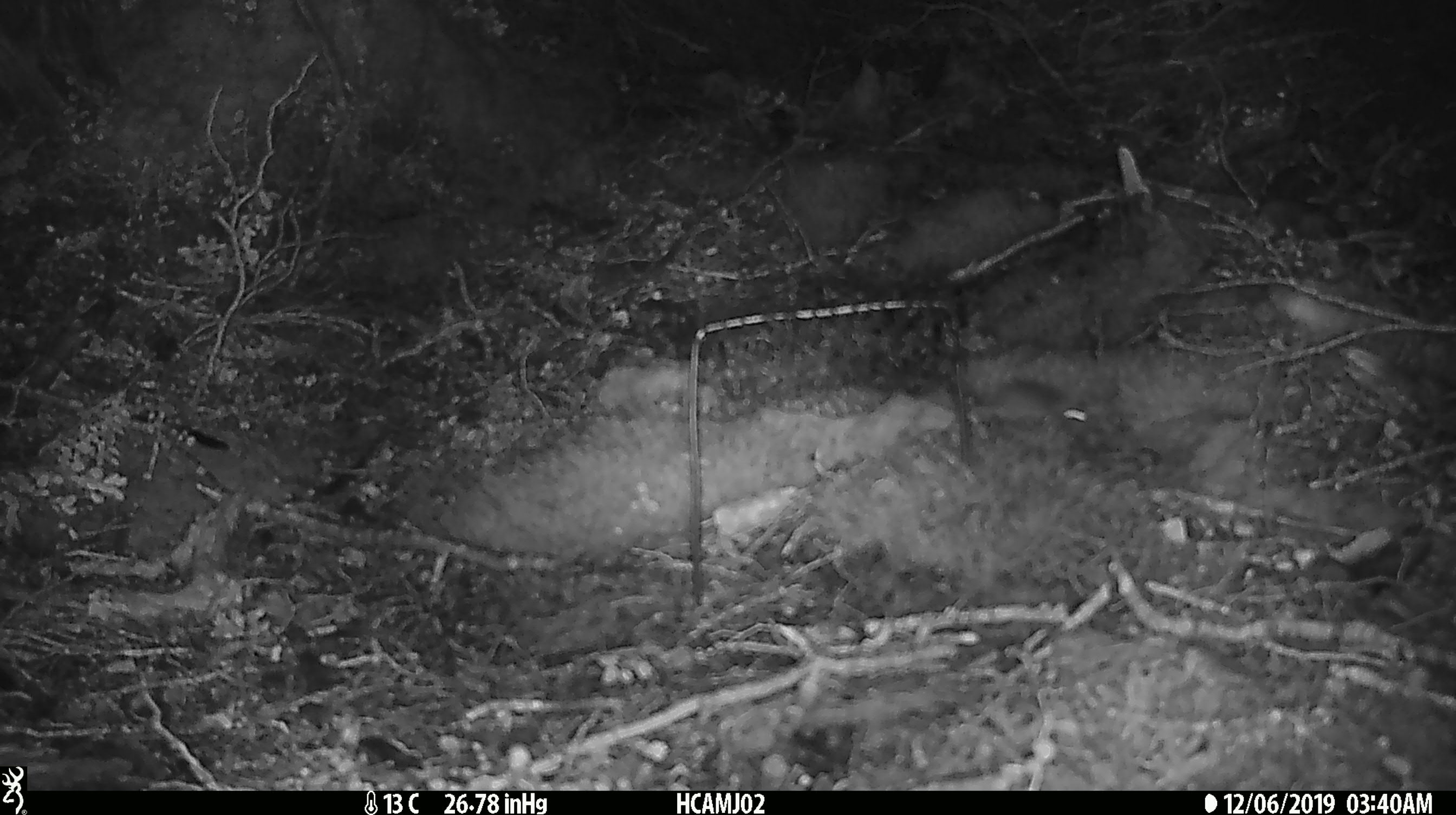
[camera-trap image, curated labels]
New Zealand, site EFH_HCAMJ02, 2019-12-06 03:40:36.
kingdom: Animalia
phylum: Chordata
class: Mammalia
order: Rodentia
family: Muridae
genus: Mus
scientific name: Mus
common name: mouse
Mouse (Mus).